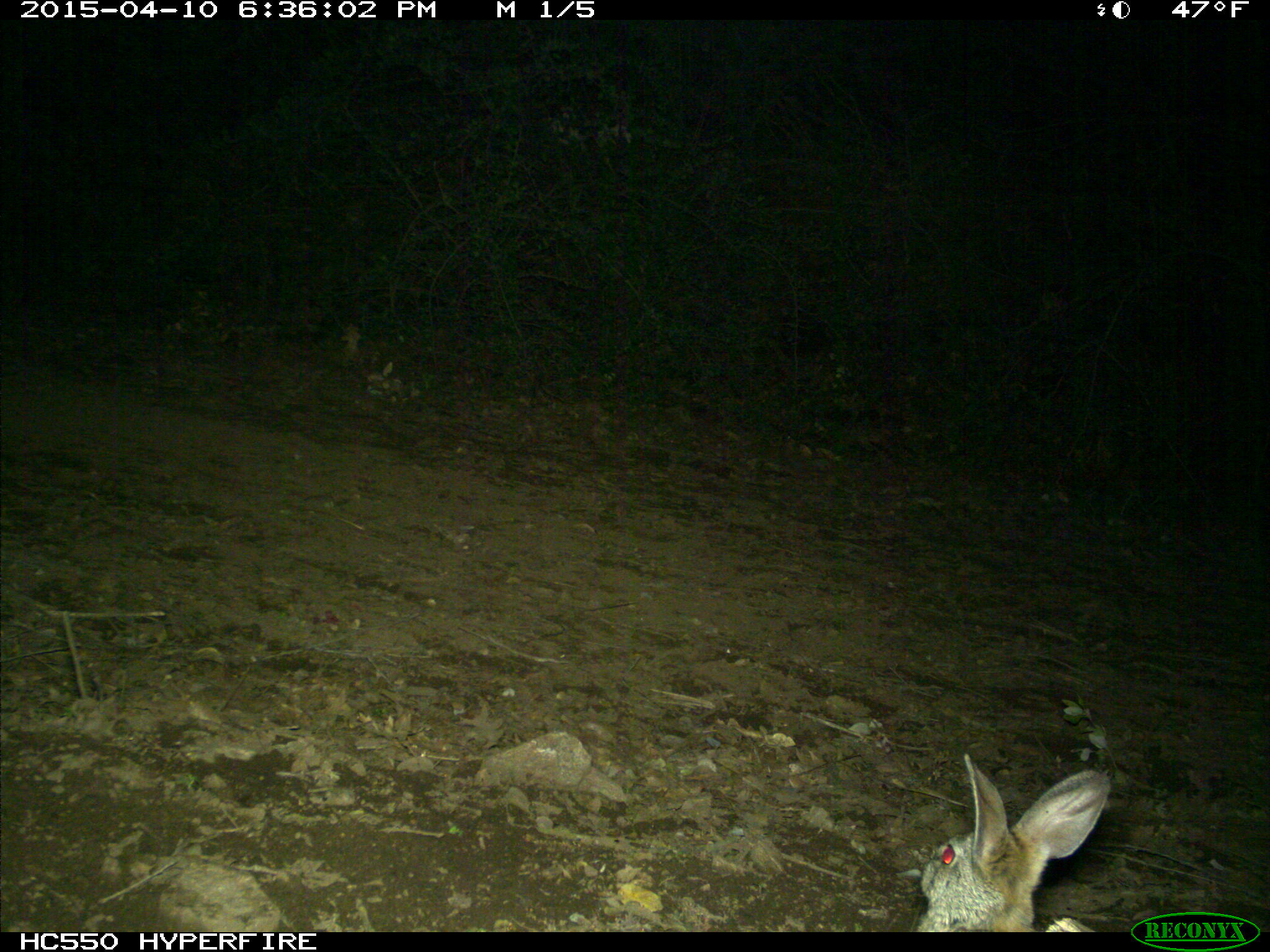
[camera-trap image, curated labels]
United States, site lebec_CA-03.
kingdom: Animalia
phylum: Chordata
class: Mammalia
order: Lagomorpha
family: Leporidae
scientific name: Leporidae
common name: rabbits and hares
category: unidentified rabbit